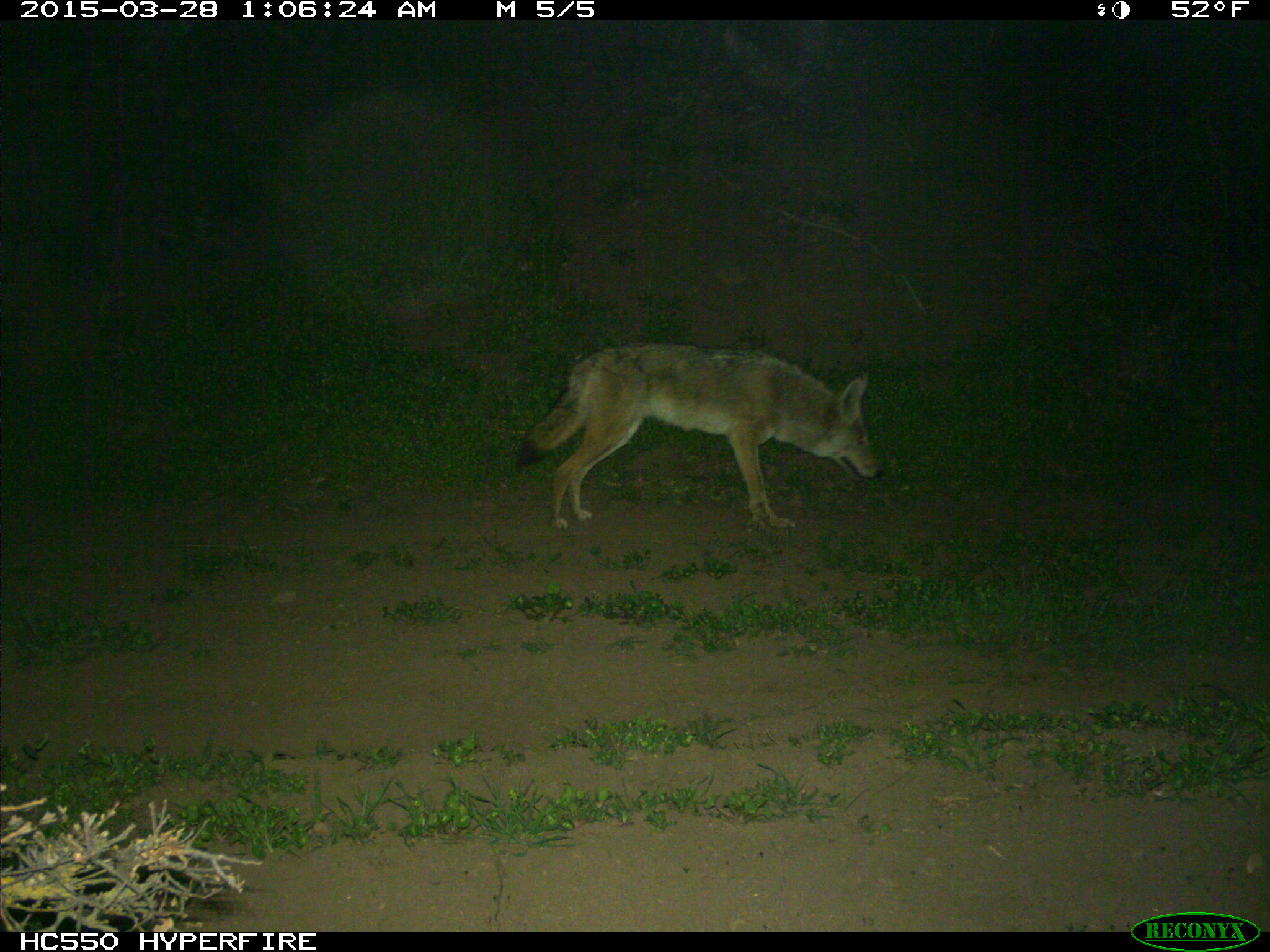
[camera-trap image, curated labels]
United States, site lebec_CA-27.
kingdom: Animalia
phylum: Chordata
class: Mammalia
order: Carnivora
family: Canidae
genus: Canis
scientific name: Canis latrans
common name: coyote